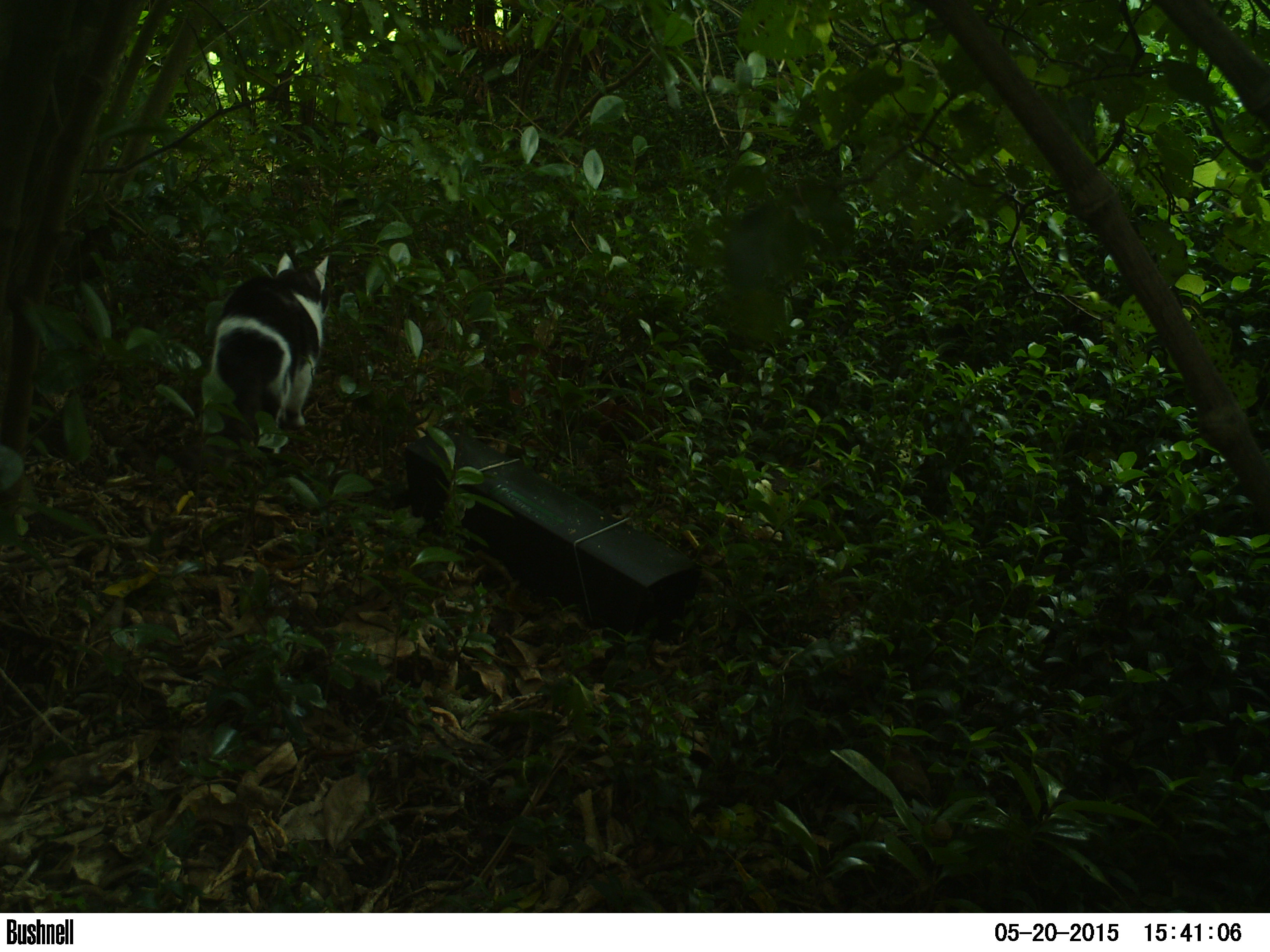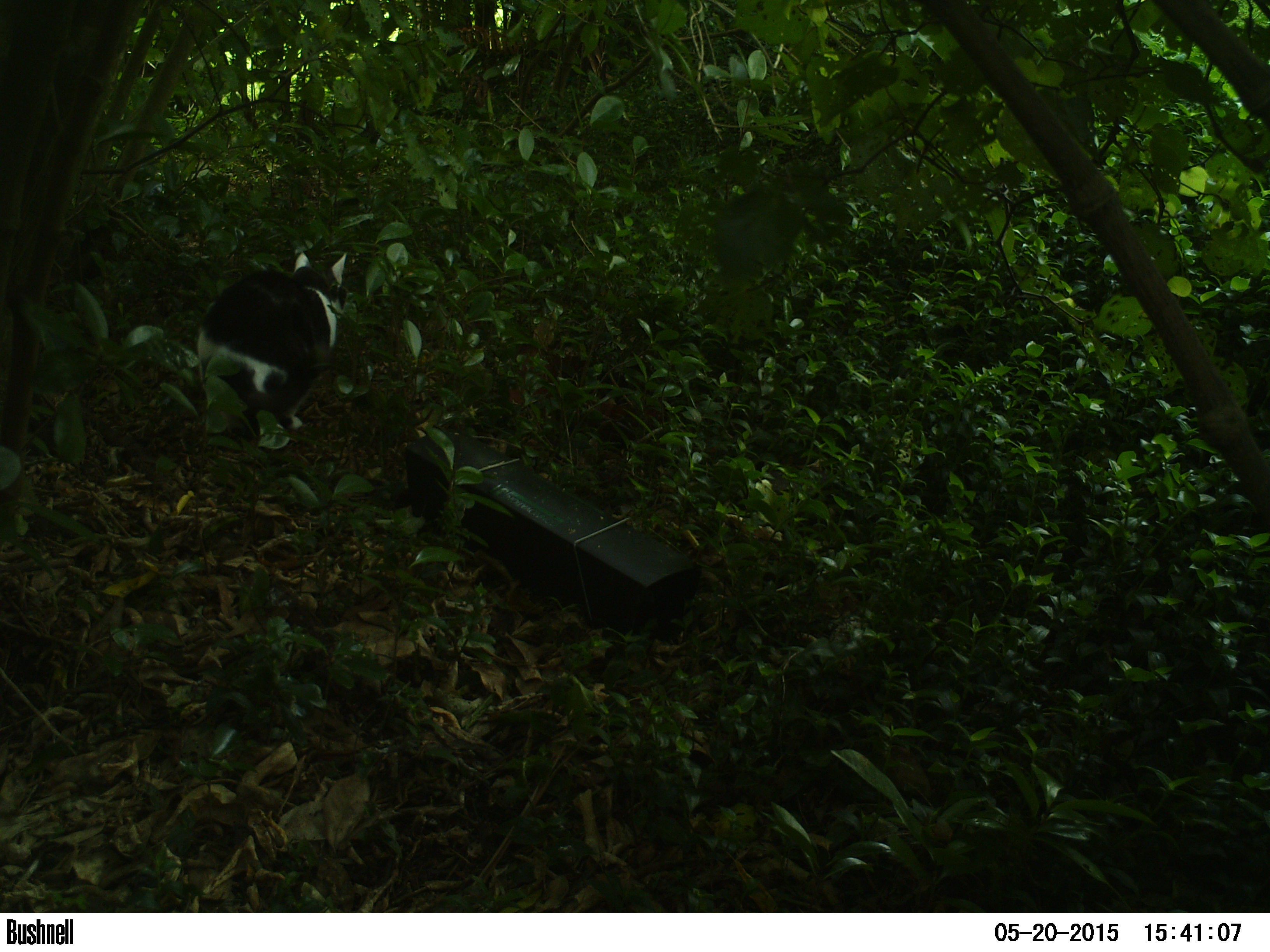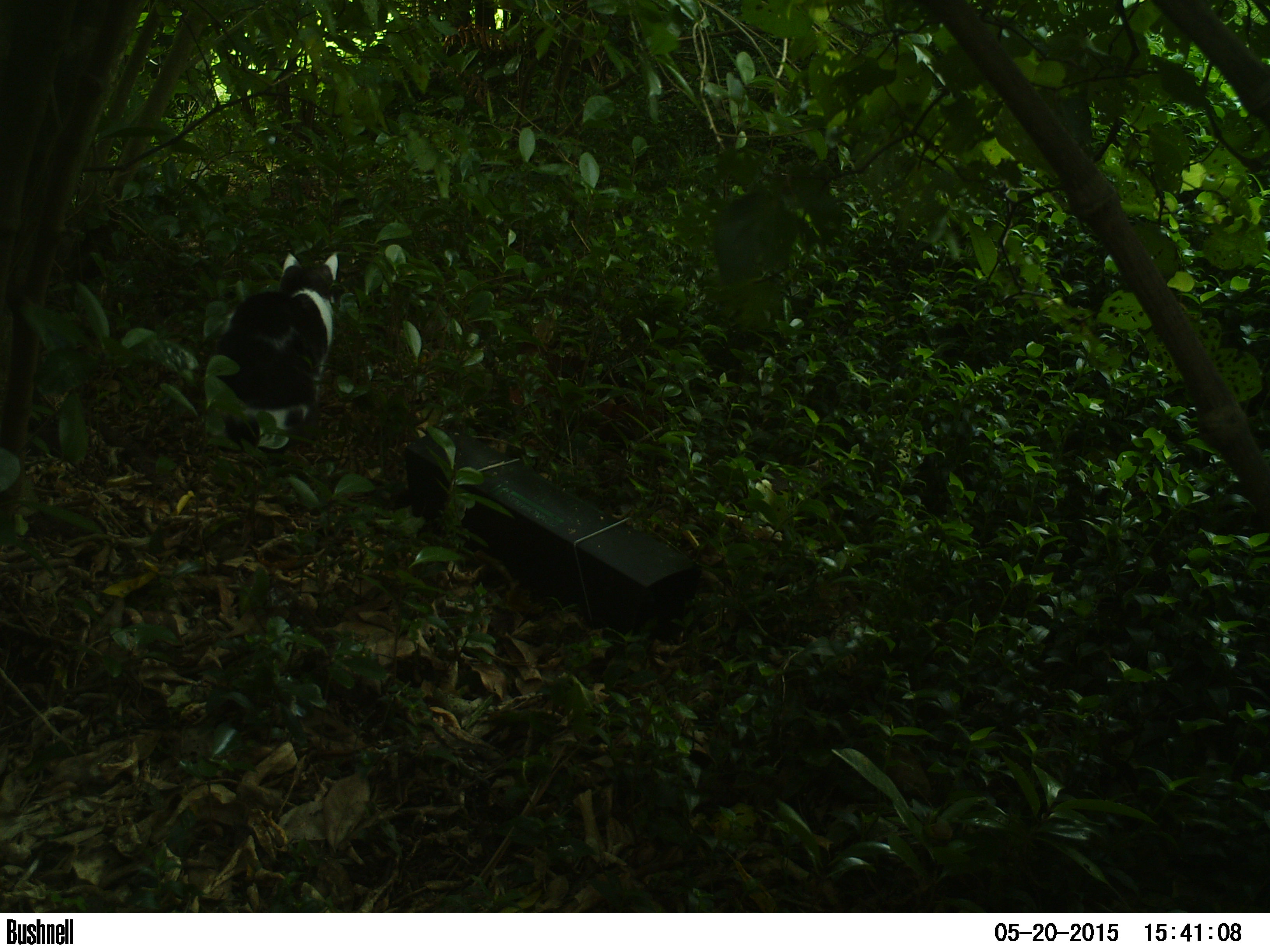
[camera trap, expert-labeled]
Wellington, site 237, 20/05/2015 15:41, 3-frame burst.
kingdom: Animalia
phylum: Chordata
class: Mammalia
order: Carnivora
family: Felidae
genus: Felis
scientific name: Felis catus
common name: cat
Cat (Felis catus).